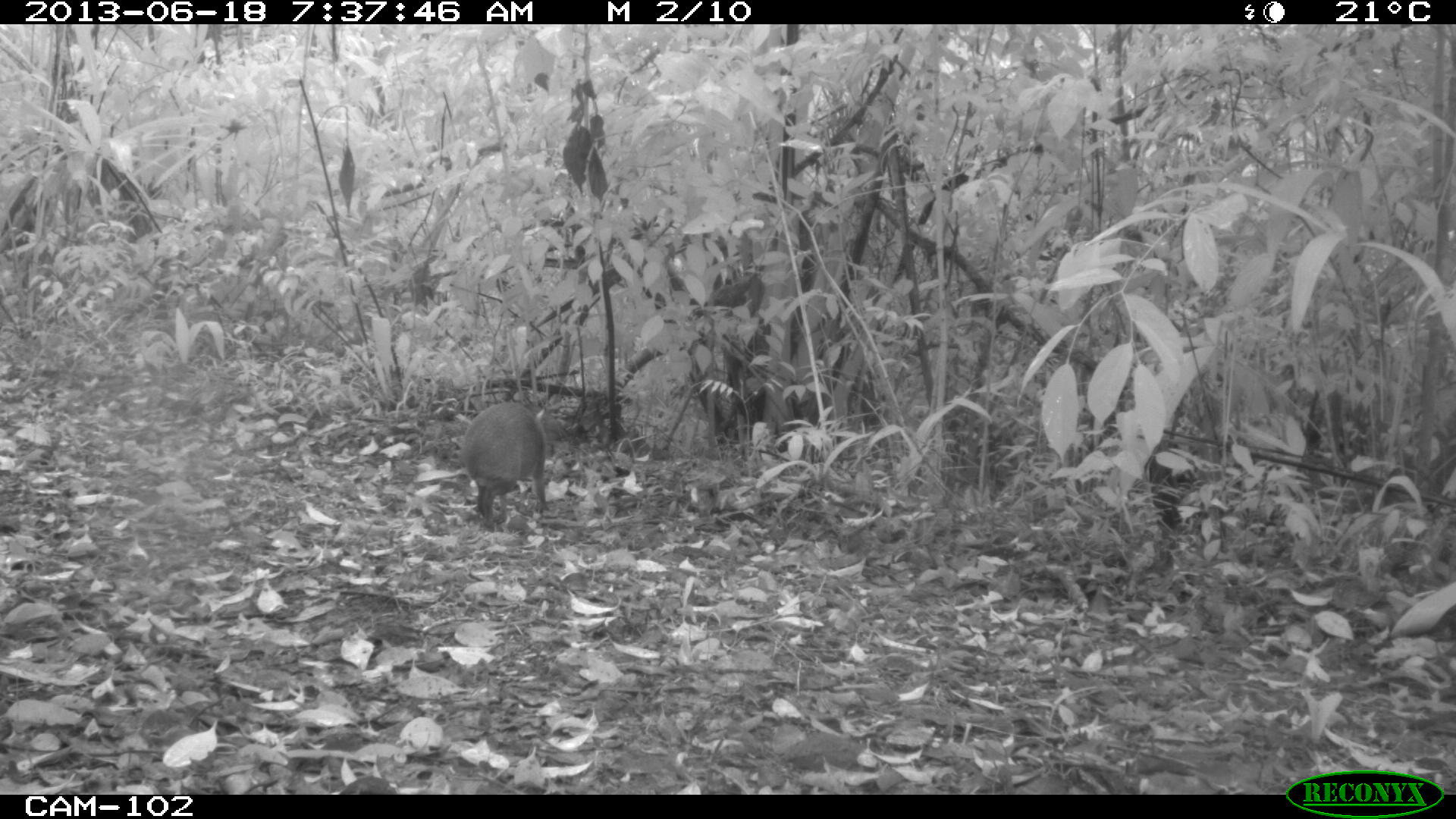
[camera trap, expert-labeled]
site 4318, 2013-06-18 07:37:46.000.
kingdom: Animalia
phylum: Chordata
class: Mammalia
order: Rodentia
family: Dasyproctidae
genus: Dasyprocta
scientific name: Dasyprocta punctata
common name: central american agouti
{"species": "Dasyprocta punctata (central american agouti)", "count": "1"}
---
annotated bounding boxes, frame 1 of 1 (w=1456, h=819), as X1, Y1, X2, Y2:
dasyprocta punctata: 460, 401, 548, 530